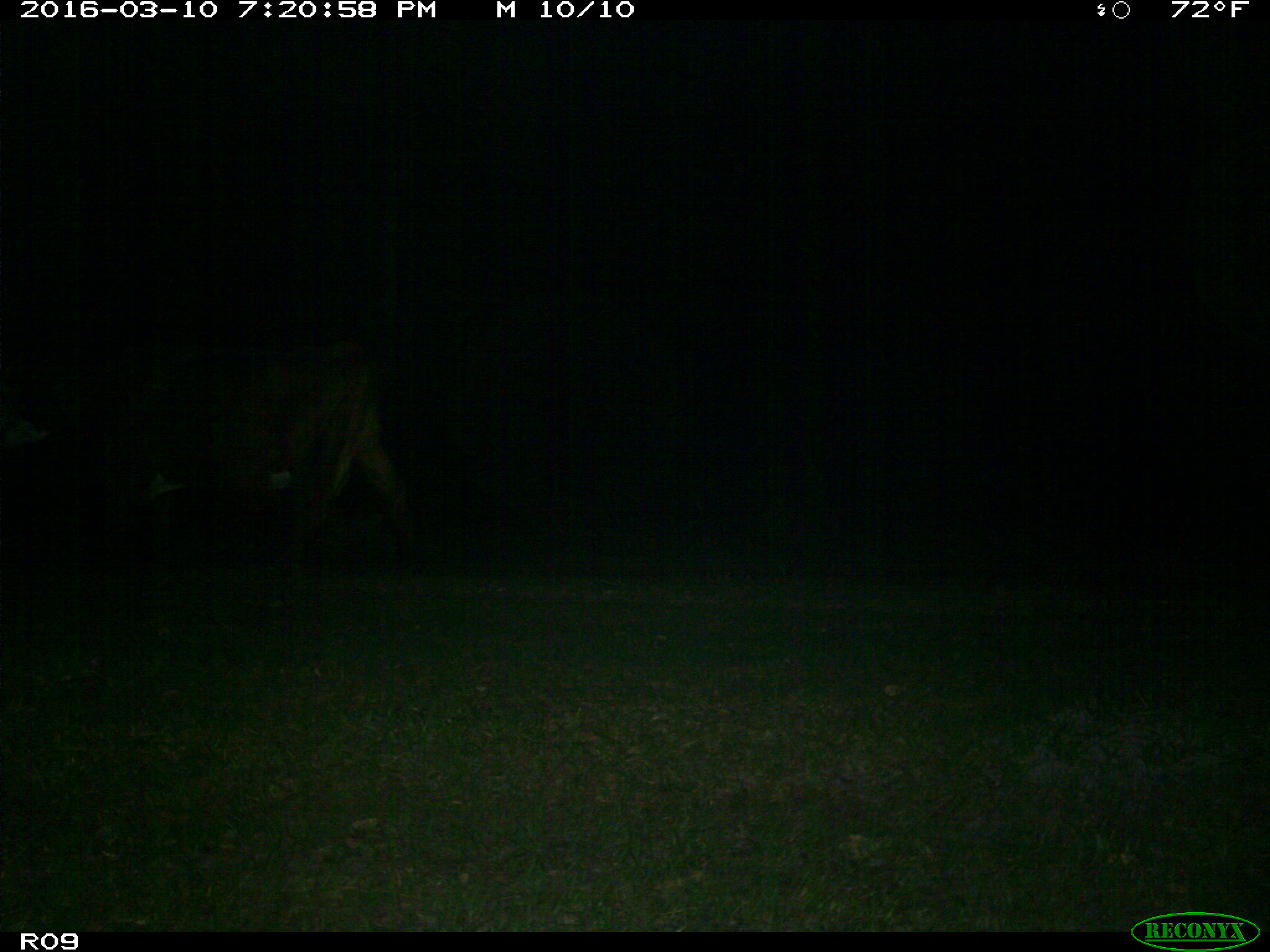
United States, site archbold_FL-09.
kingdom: Animalia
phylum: Chordata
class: Mammalia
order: Artiodactyla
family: Bovidae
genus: Bos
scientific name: Bos taurus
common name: domestic cow